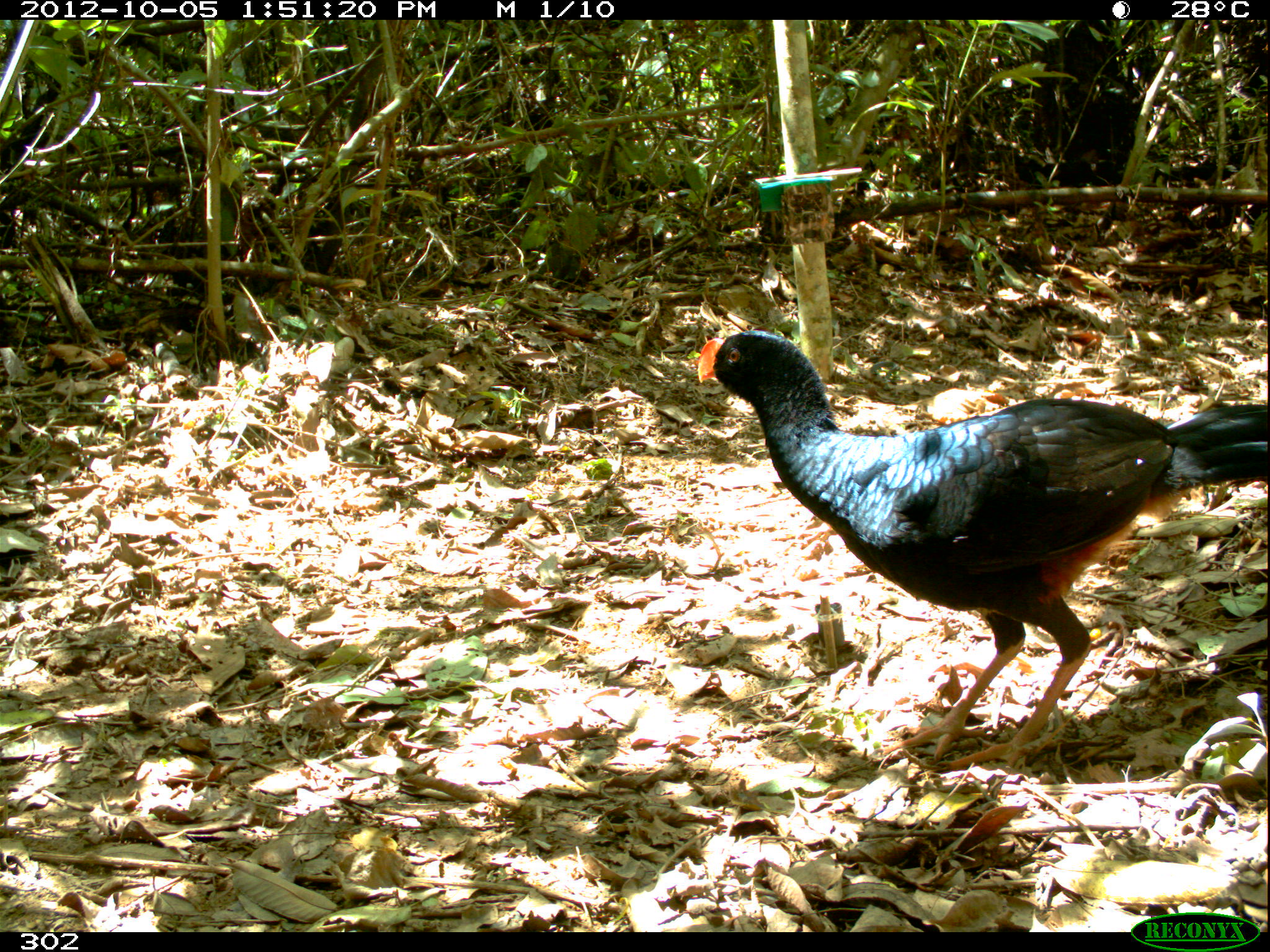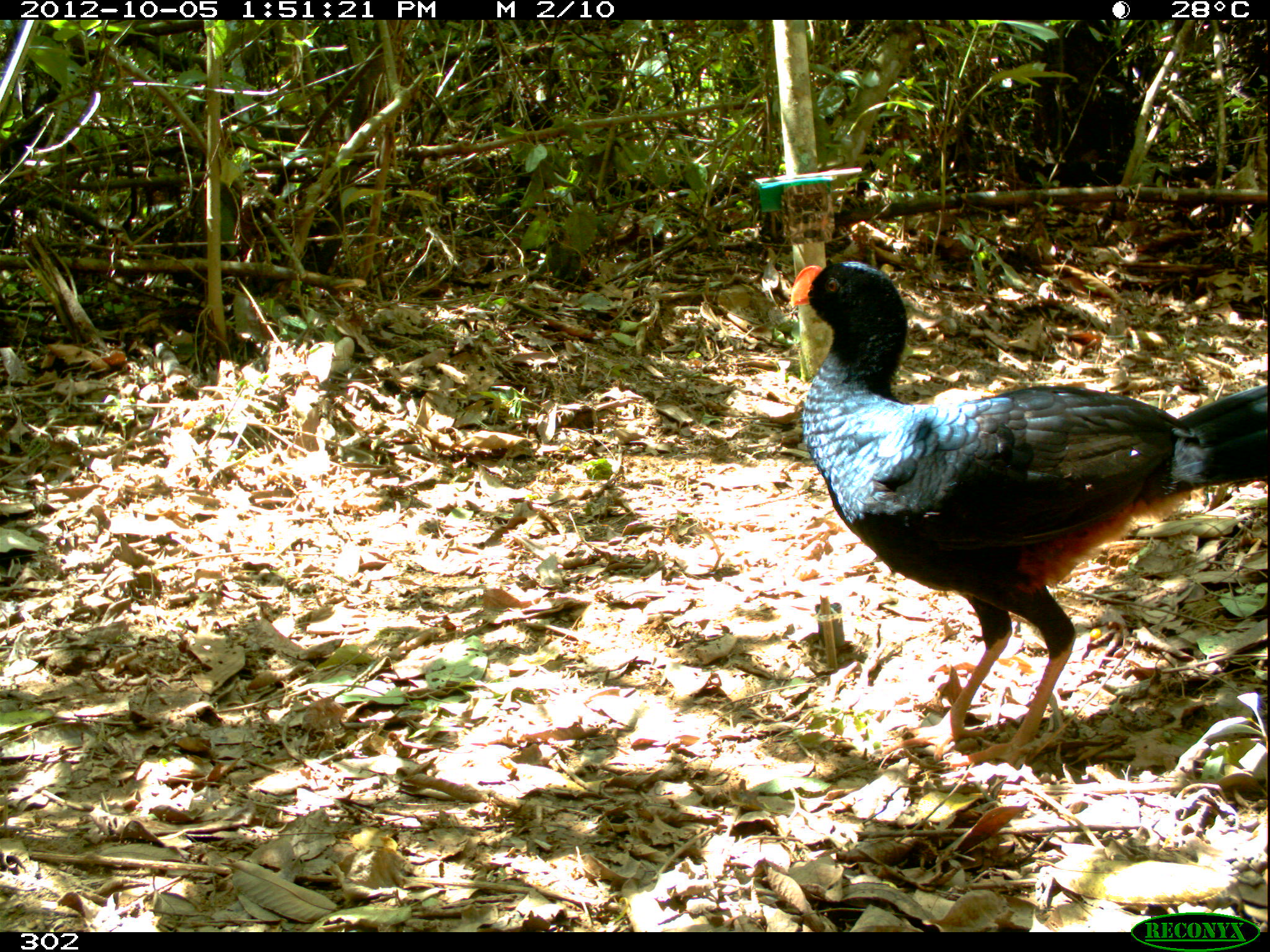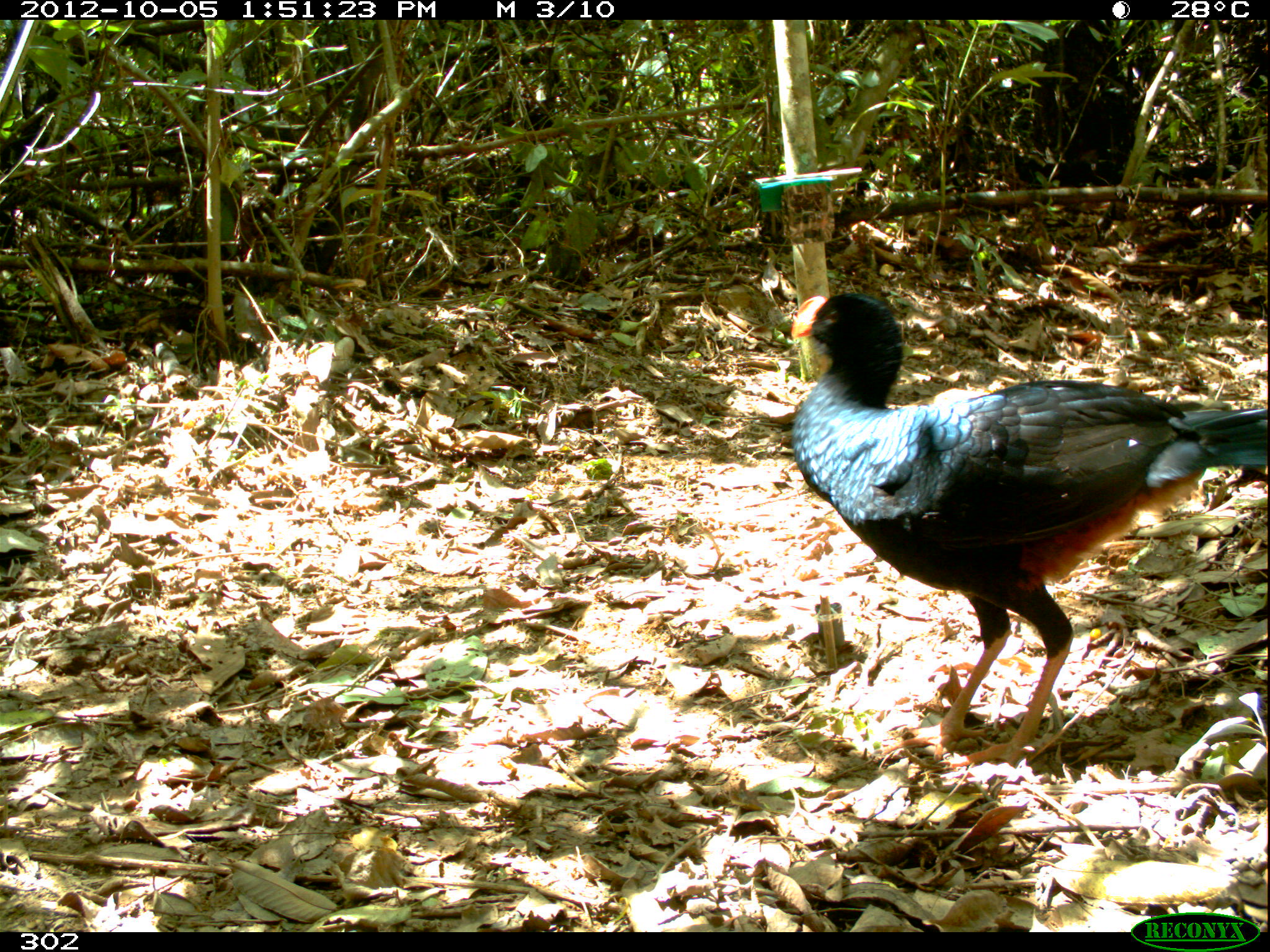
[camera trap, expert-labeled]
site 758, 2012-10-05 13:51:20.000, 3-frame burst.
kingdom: Animalia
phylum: Chordata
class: Aves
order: Galliformes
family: Cracidae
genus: Mitu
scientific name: Mitu tuberosum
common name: razor-billed curassow